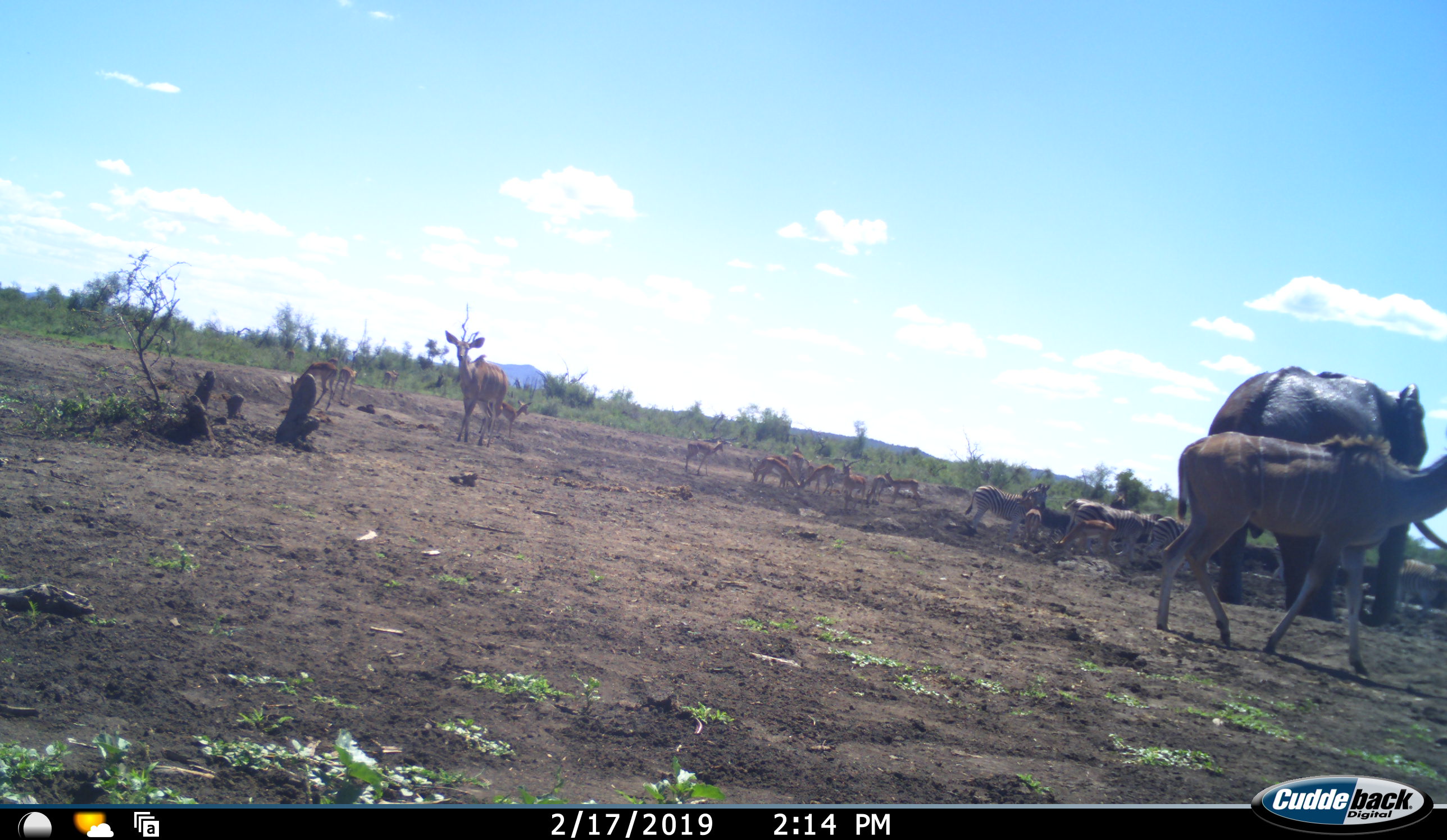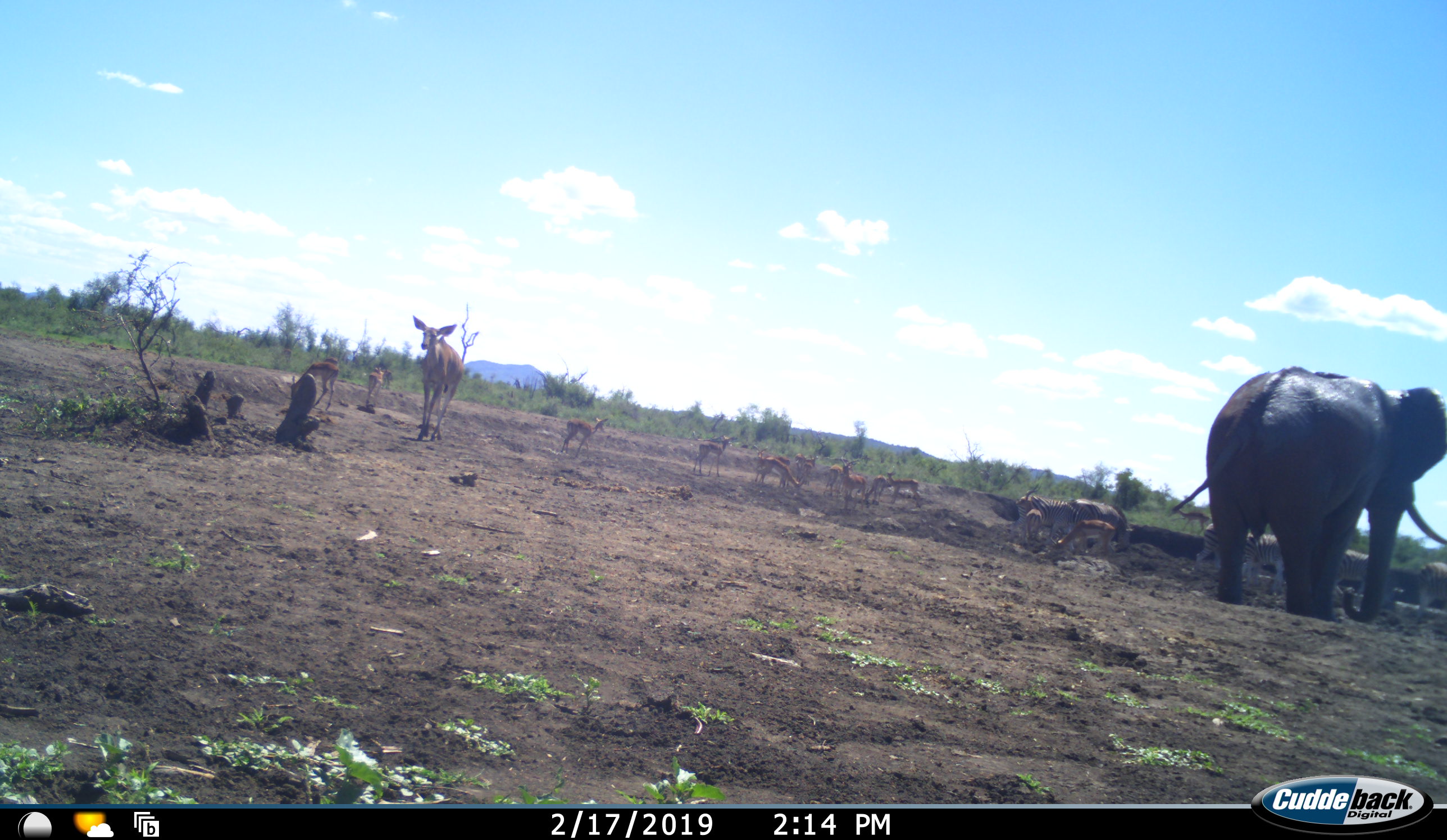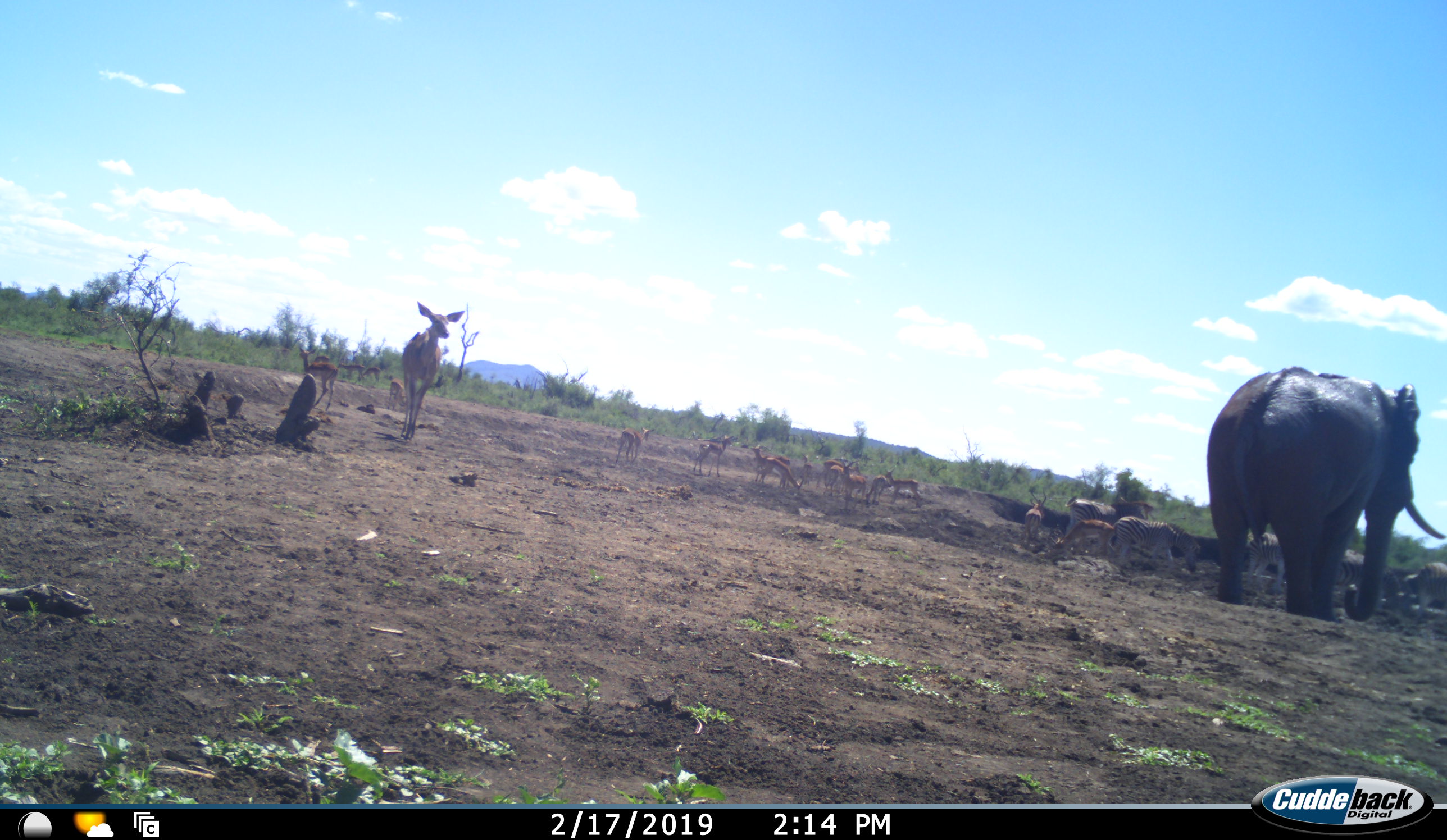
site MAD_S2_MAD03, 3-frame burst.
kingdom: Animalia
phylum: Chordata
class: Mammalia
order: Proboscidea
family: Elephantidae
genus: Loxodonta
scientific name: Loxodonta africana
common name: african bush elephant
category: elephant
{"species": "elephant (african bush elephant) (Loxodonta africana)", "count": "1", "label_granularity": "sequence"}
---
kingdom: Animalia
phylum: Chordata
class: Mammalia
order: Artiodactyla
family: Bovidae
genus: Aepyceros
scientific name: Aepyceros melampus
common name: impala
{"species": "impala (Aepyceros melampus)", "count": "11-50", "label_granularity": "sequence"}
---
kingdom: Animalia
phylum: Chordata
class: Mammalia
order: Perissodactyla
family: Equidae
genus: Equus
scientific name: Equus quagga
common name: plains zebra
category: zebraplains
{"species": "zebraplains (plains zebra) (Equus quagga)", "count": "6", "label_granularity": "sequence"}